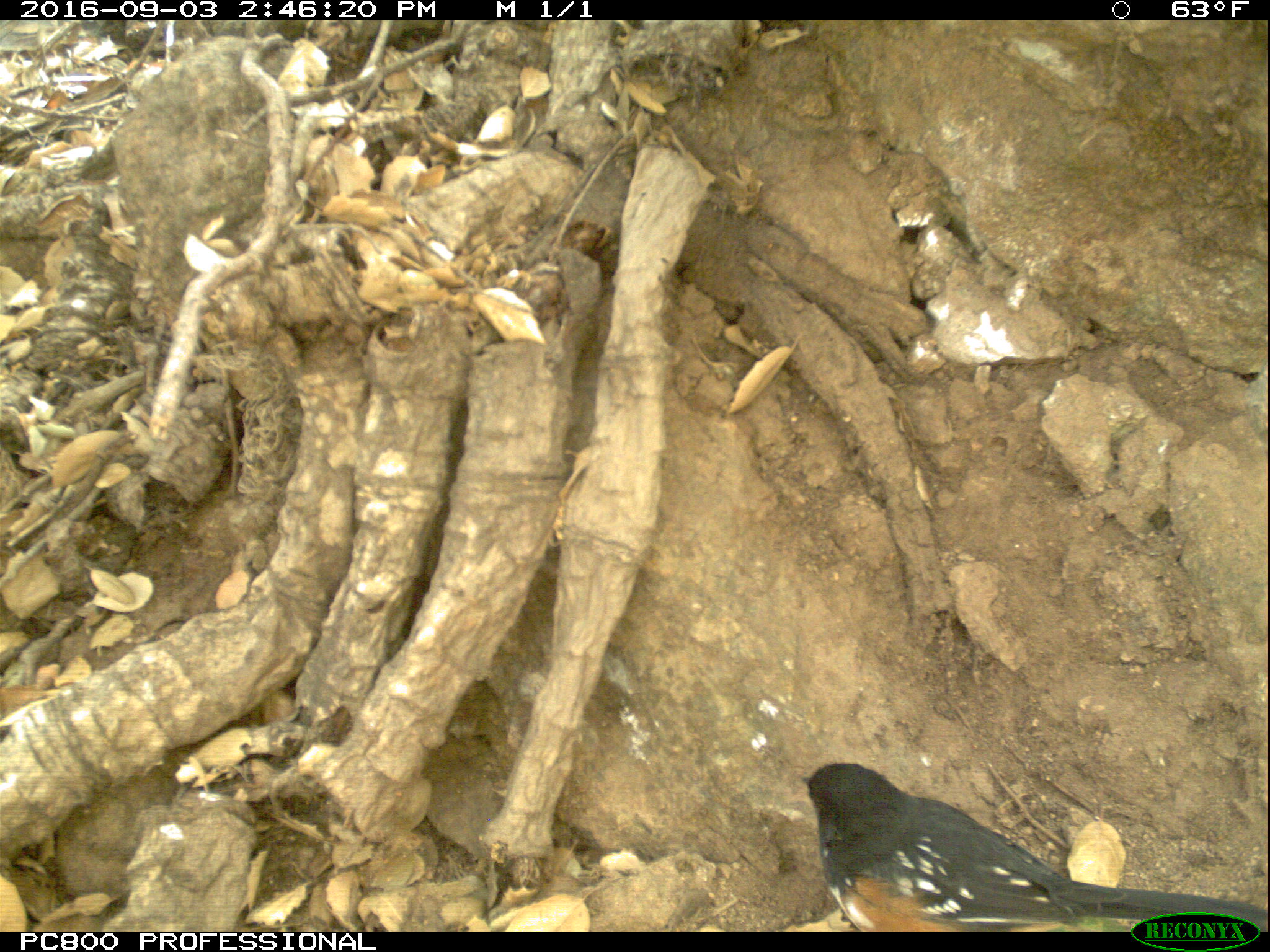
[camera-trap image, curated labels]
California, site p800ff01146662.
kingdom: Animalia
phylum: Chordata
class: Aves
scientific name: Aves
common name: bird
Bird (Aves).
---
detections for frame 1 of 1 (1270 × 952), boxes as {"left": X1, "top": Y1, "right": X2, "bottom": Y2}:
bird: {"left": 793, "top": 762, "right": 1269, "bottom": 932}